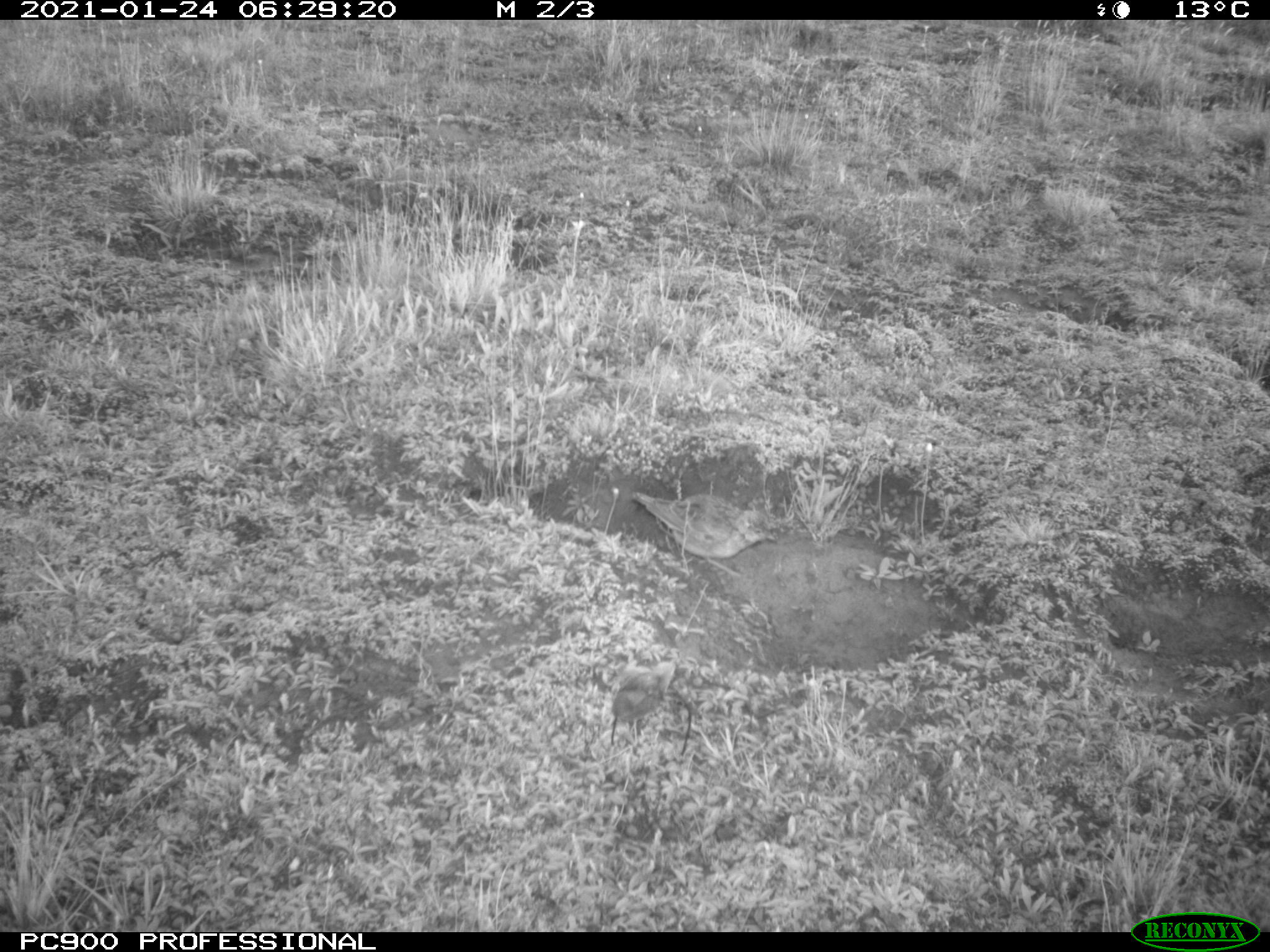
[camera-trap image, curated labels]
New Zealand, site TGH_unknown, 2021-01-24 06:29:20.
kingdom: Animalia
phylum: Chordata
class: Aves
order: Passeriformes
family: Motacillidae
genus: Anthus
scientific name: Anthus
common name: pipit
Pipit (Anthus).